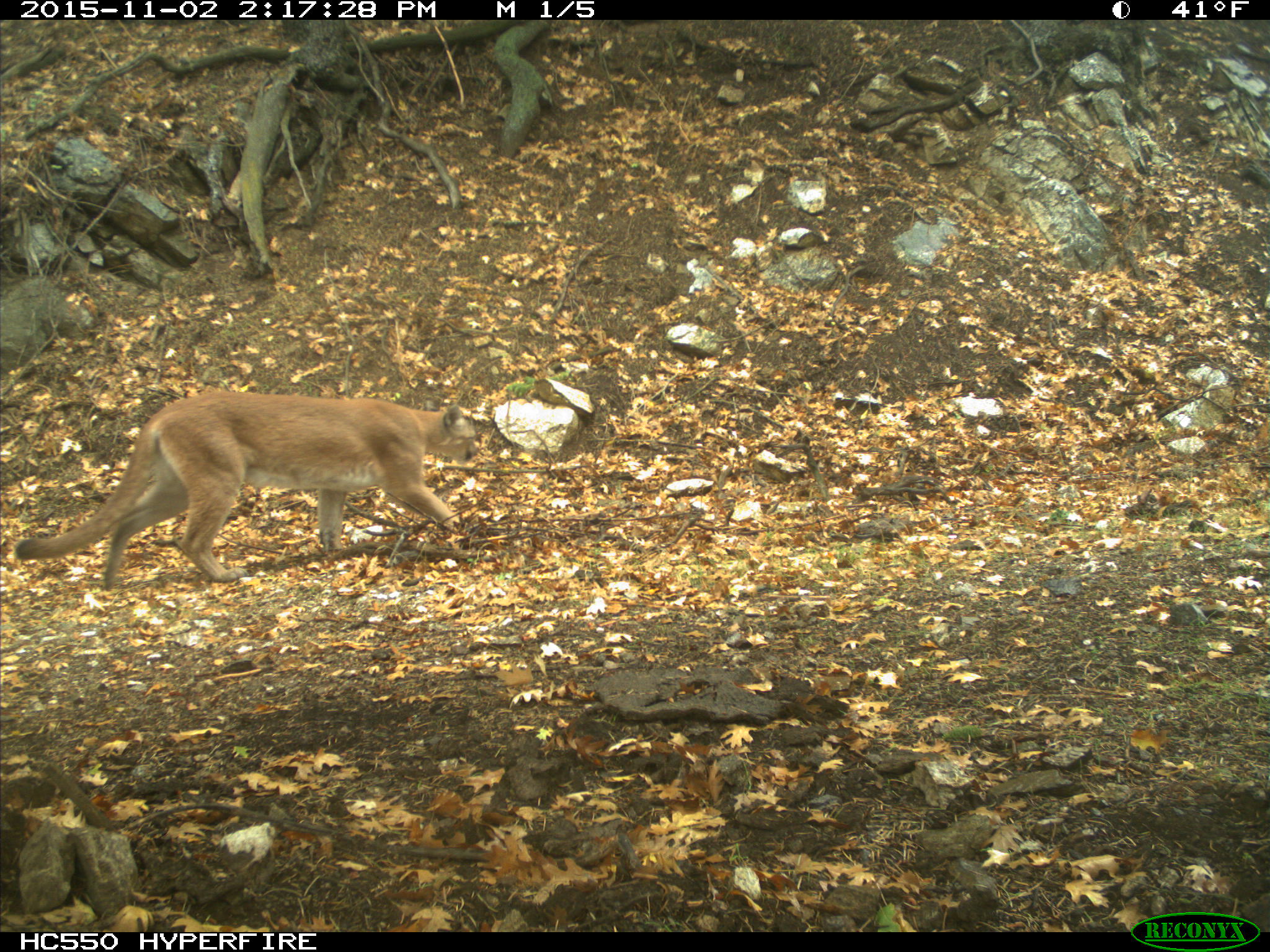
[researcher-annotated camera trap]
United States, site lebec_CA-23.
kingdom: Animalia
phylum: Chordata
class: Mammalia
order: Carnivora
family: Felidae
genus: Puma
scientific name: Puma concolor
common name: mountain lion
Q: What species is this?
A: Puma concolor (mountain lion).